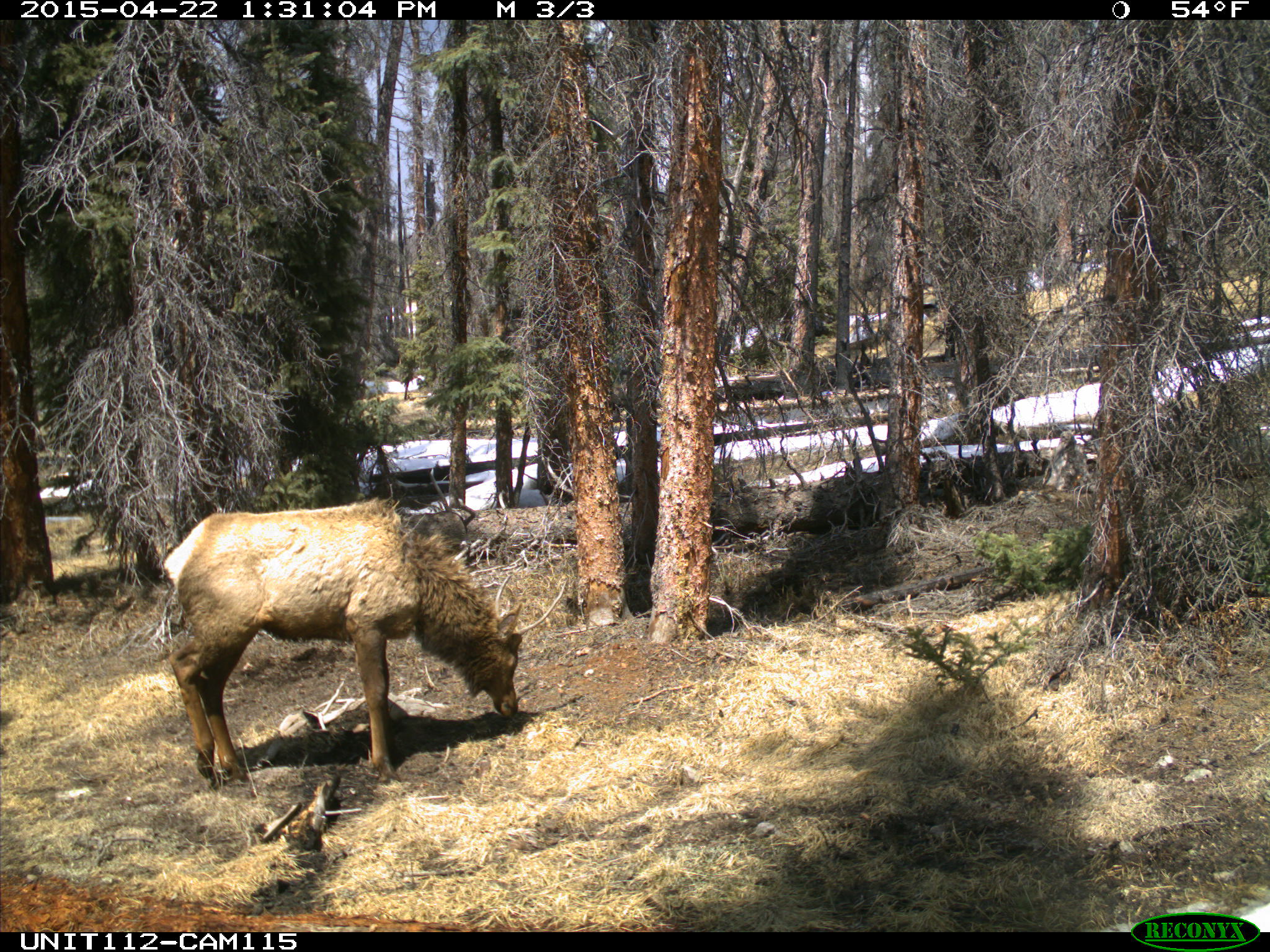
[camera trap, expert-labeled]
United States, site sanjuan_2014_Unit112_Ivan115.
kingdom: Animalia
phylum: Chordata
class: Mammalia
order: Artiodactyla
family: Cervidae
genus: Cervus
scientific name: Cervus elaphus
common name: red deer